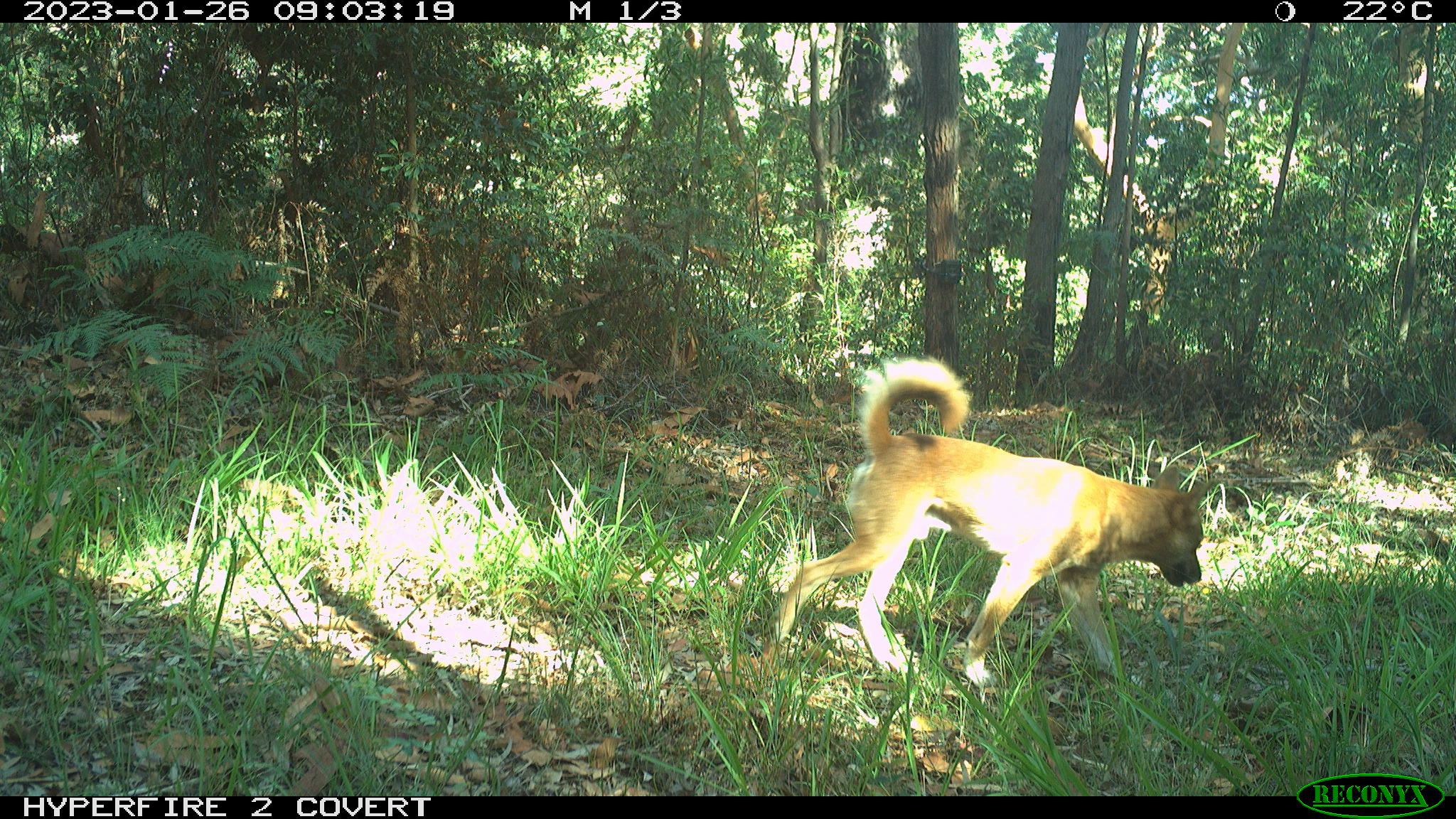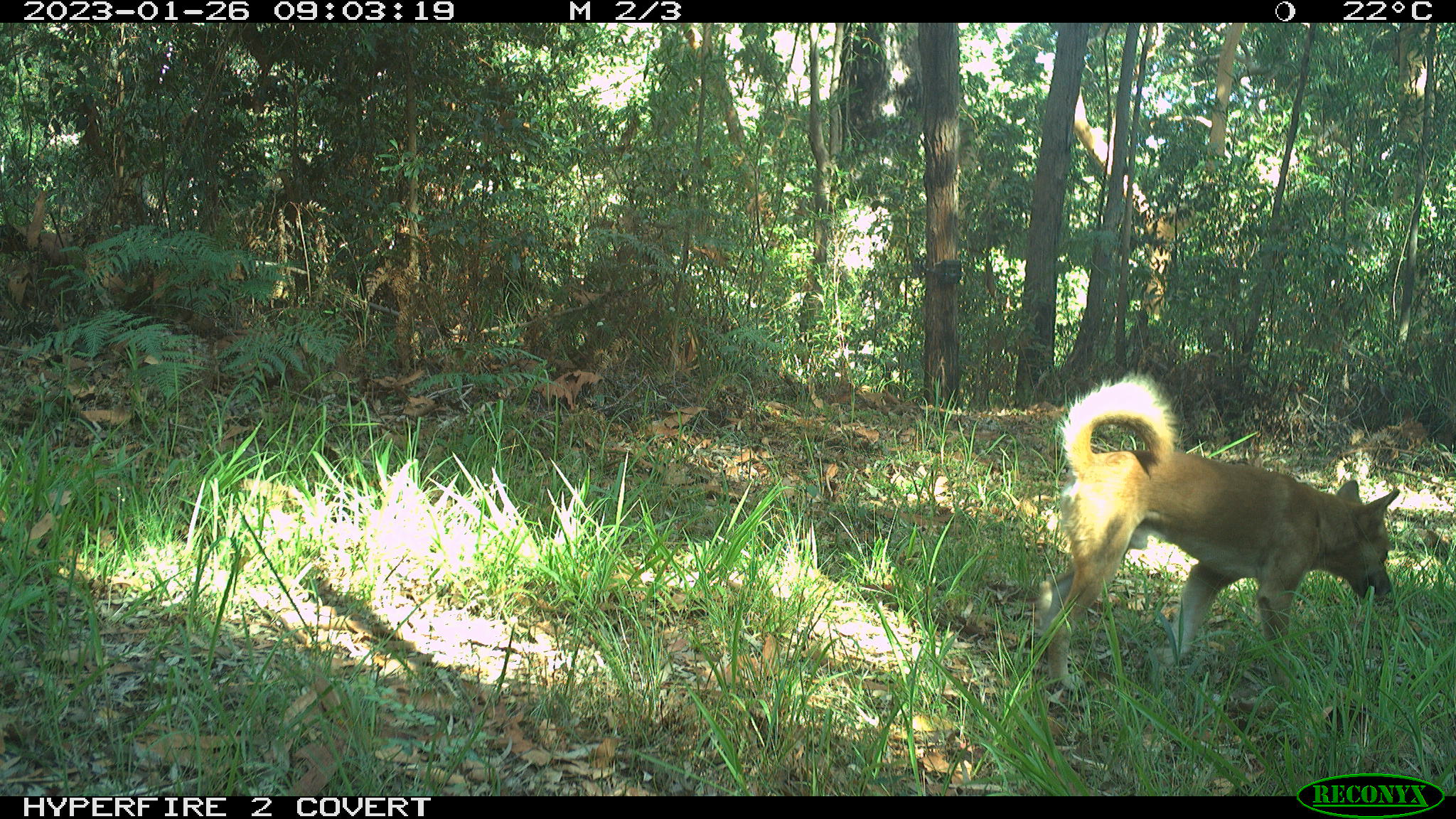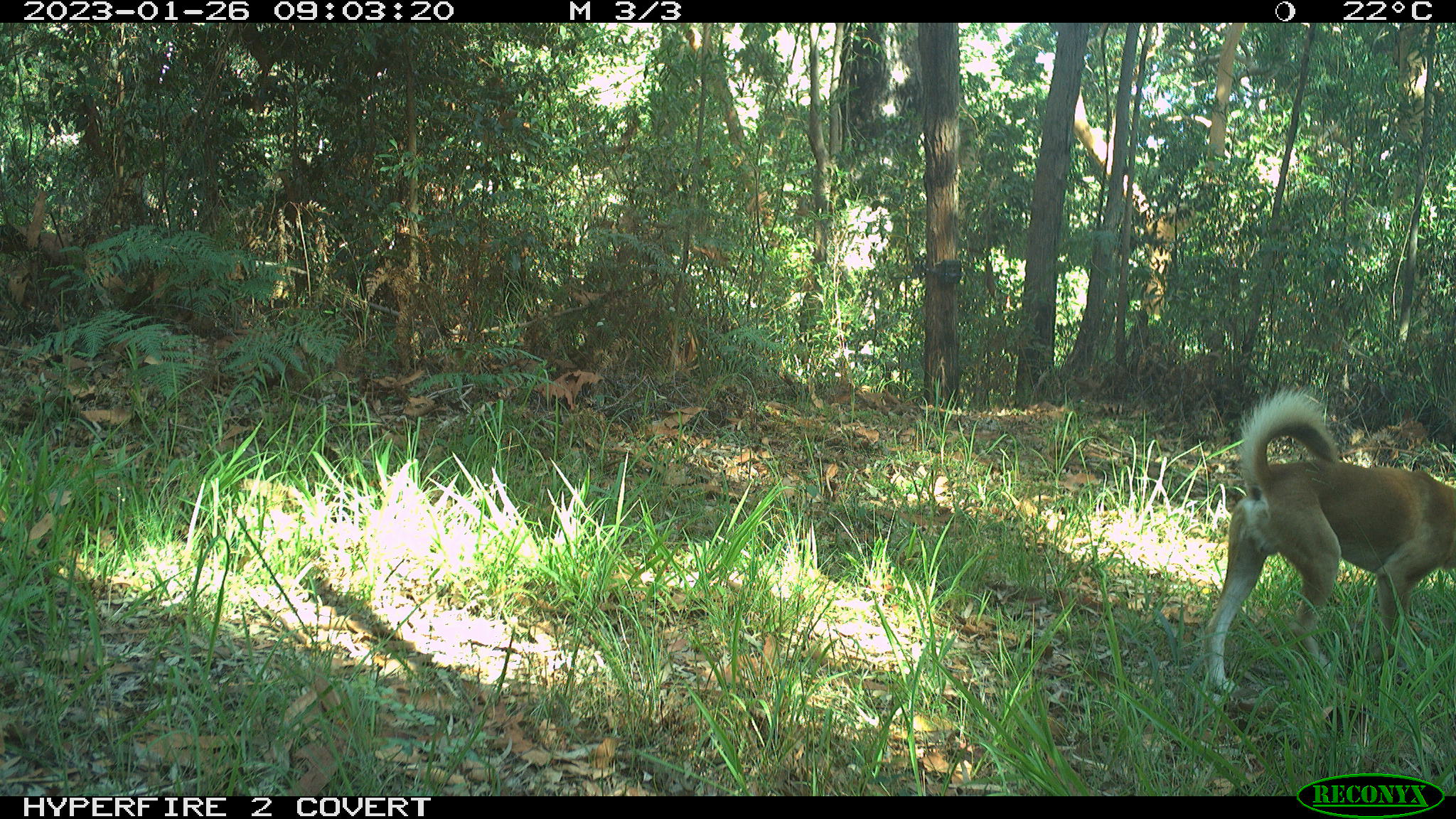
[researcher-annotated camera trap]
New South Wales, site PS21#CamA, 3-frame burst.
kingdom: Animalia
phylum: Chordata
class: Mammalia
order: Carnivora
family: Canidae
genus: Canis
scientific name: Canis familiaris dingo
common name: dingo